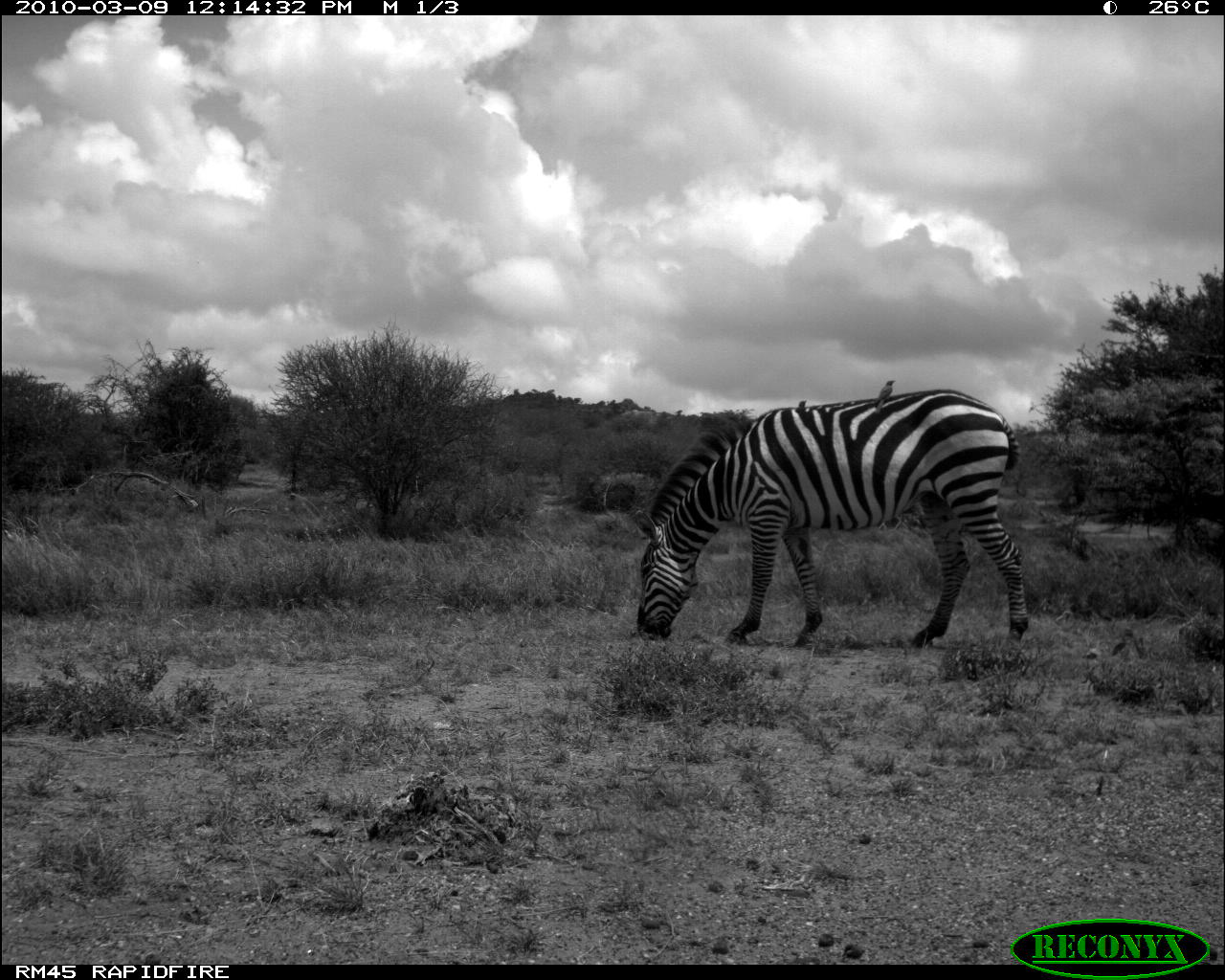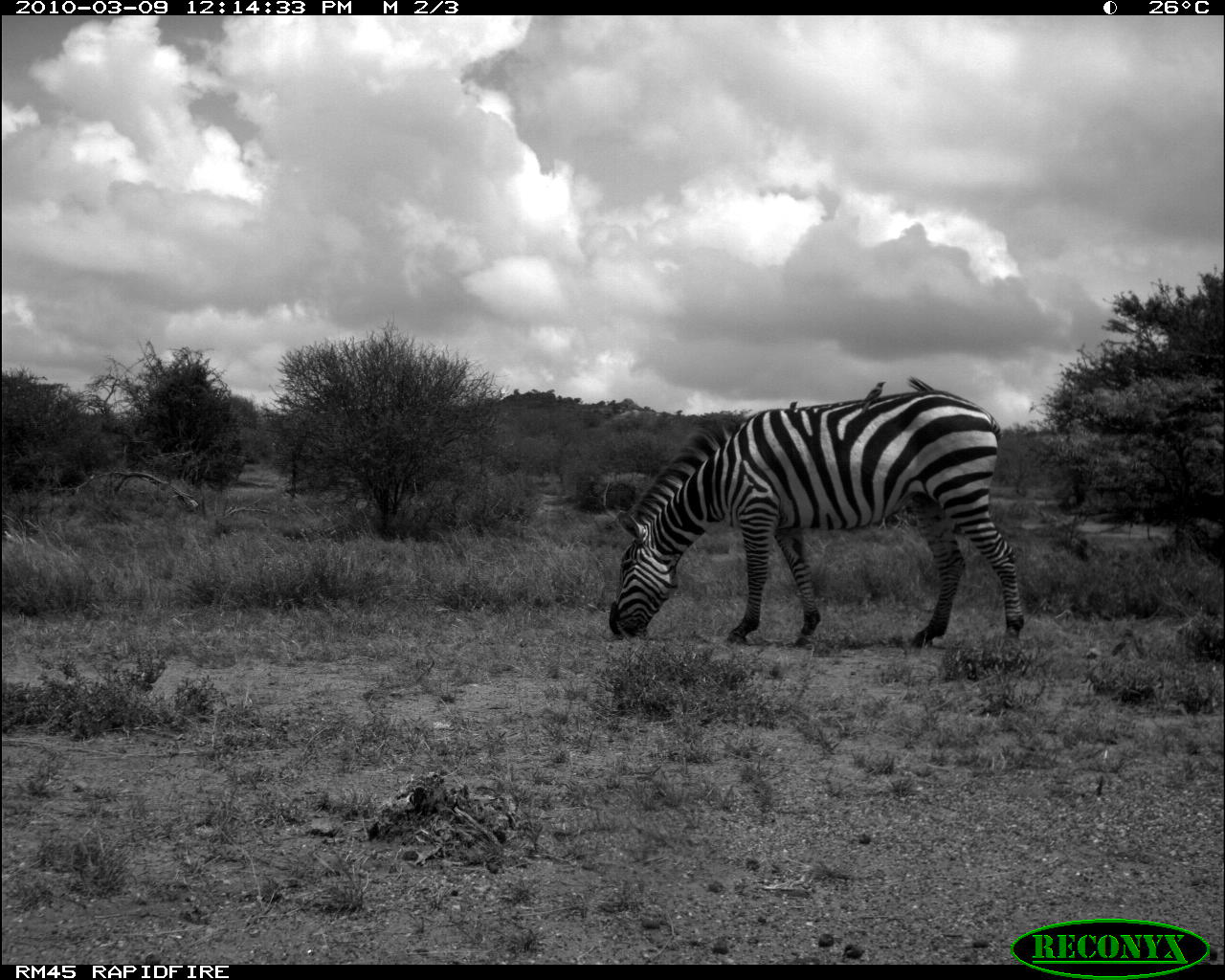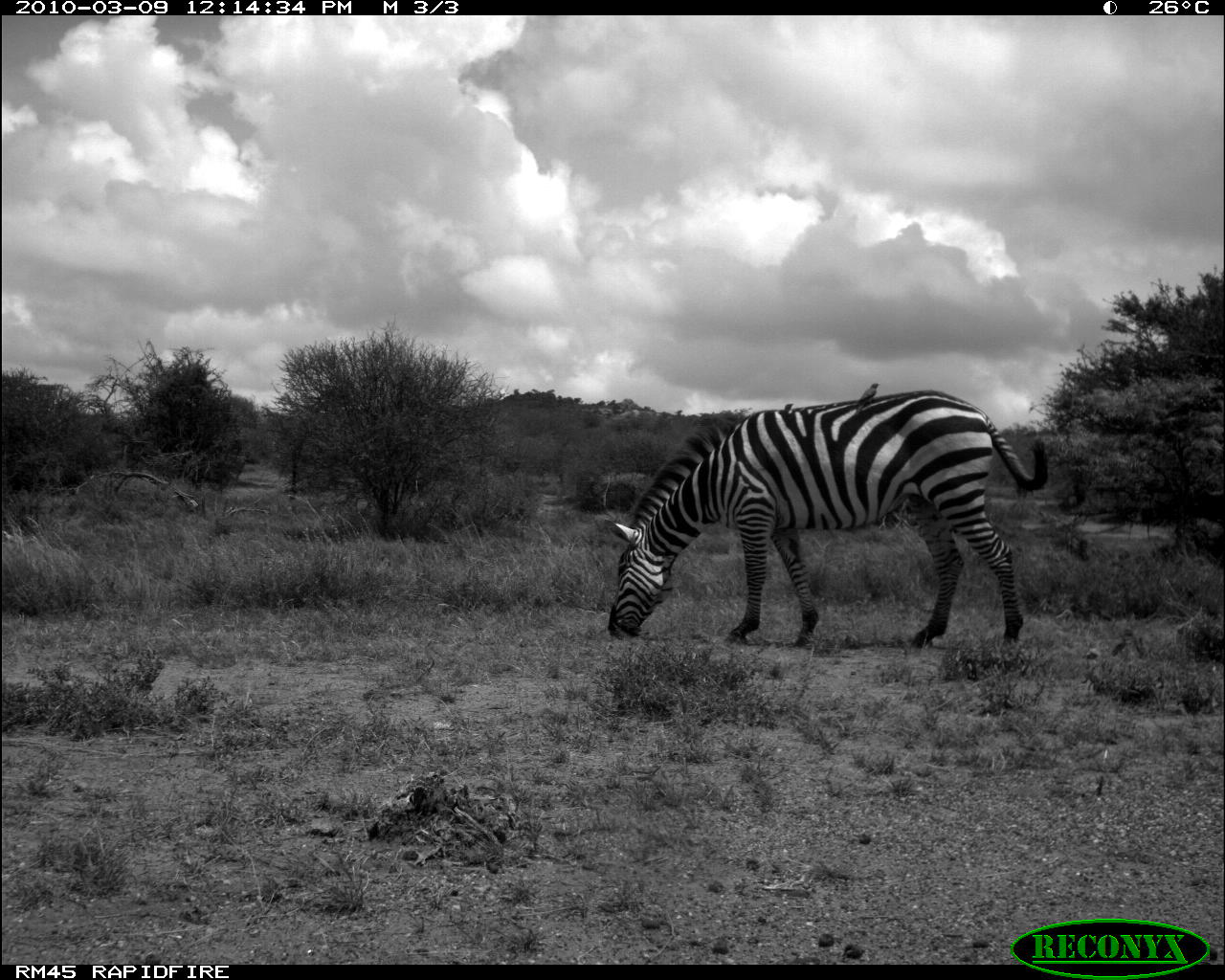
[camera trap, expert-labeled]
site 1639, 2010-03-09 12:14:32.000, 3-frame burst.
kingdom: Animalia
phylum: Chordata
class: Mammalia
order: Perissodactyla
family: Equidae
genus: Equus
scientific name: Equus quagga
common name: plains zebra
Equus quagga (plains zebra), count 1.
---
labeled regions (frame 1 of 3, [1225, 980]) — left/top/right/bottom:
equus quagga: 632/388/1030/648; 873/379/896/415; 797/399/807/407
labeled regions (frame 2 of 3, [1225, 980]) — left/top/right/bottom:
equus quagga: 605/375/1025/650; 859/380/887/414; 788/400/800/412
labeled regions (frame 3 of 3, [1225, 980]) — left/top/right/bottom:
equus quagga: 606/388/1049/654; 853/382/881/415